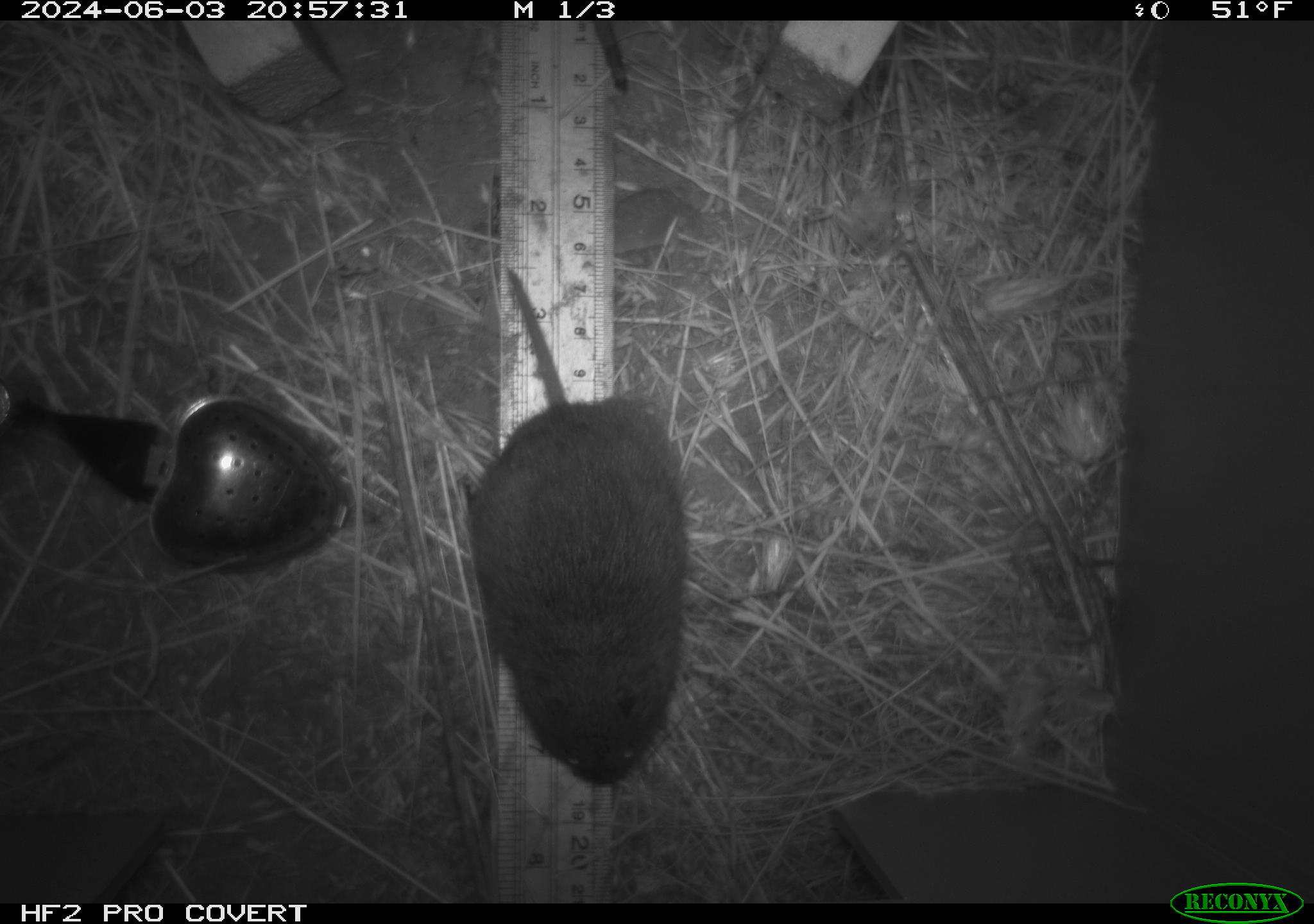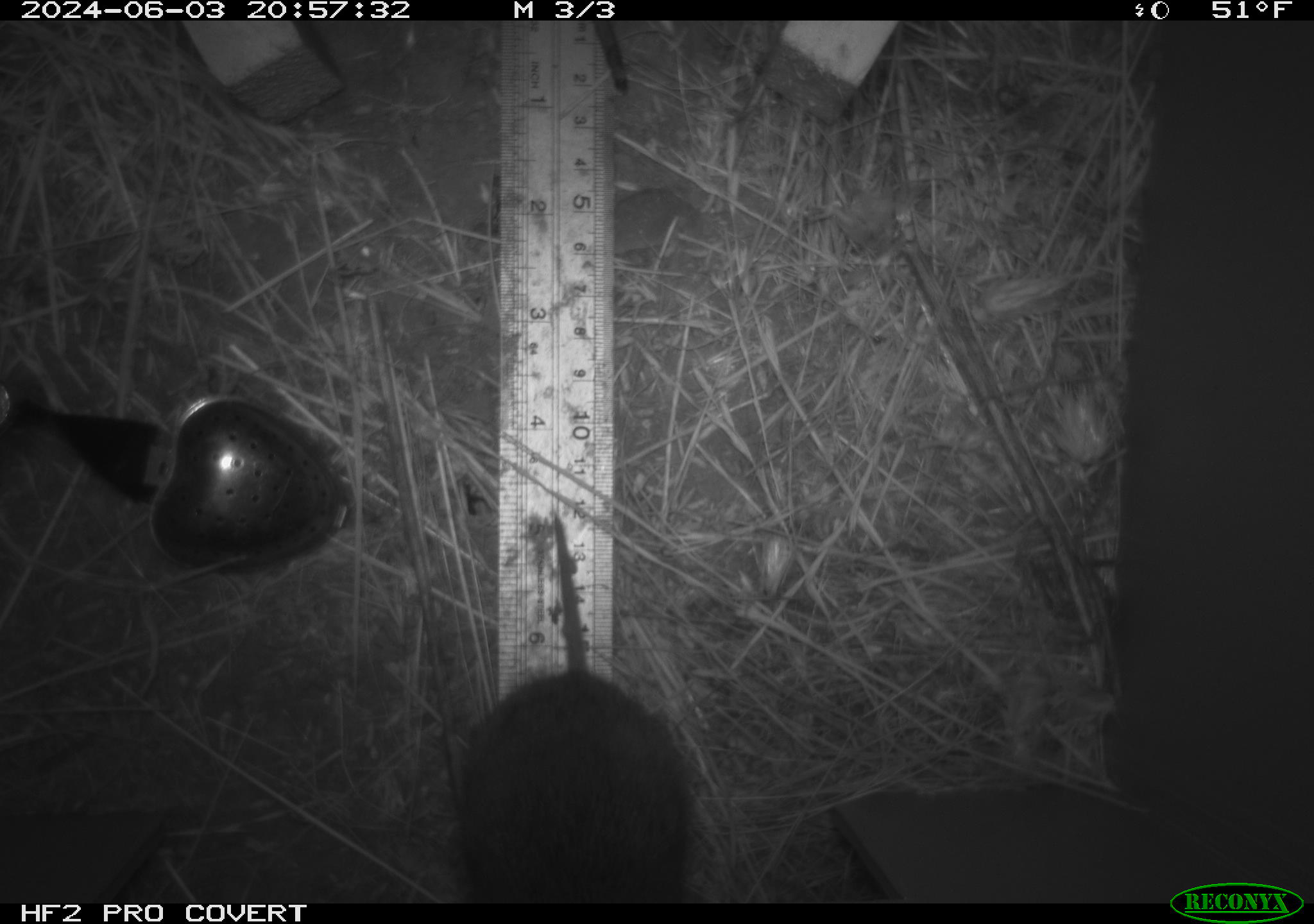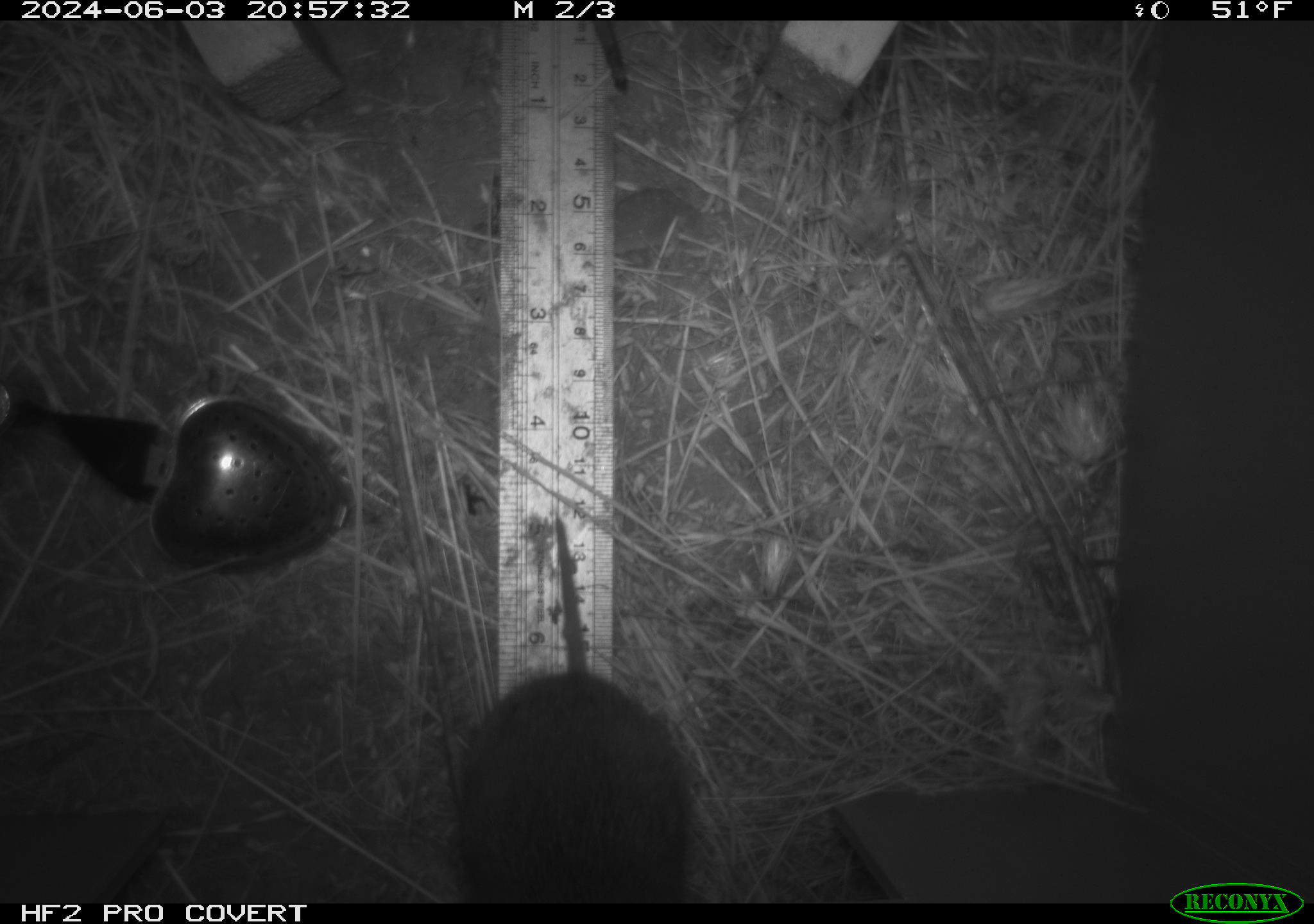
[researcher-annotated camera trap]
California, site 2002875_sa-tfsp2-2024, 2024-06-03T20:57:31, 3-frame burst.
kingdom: Animalia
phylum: Chordata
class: Mammalia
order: Rodentia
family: Cricetidae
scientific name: Arvicolinae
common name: voles, lemmings, and muskrats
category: arvicolinae subfamily